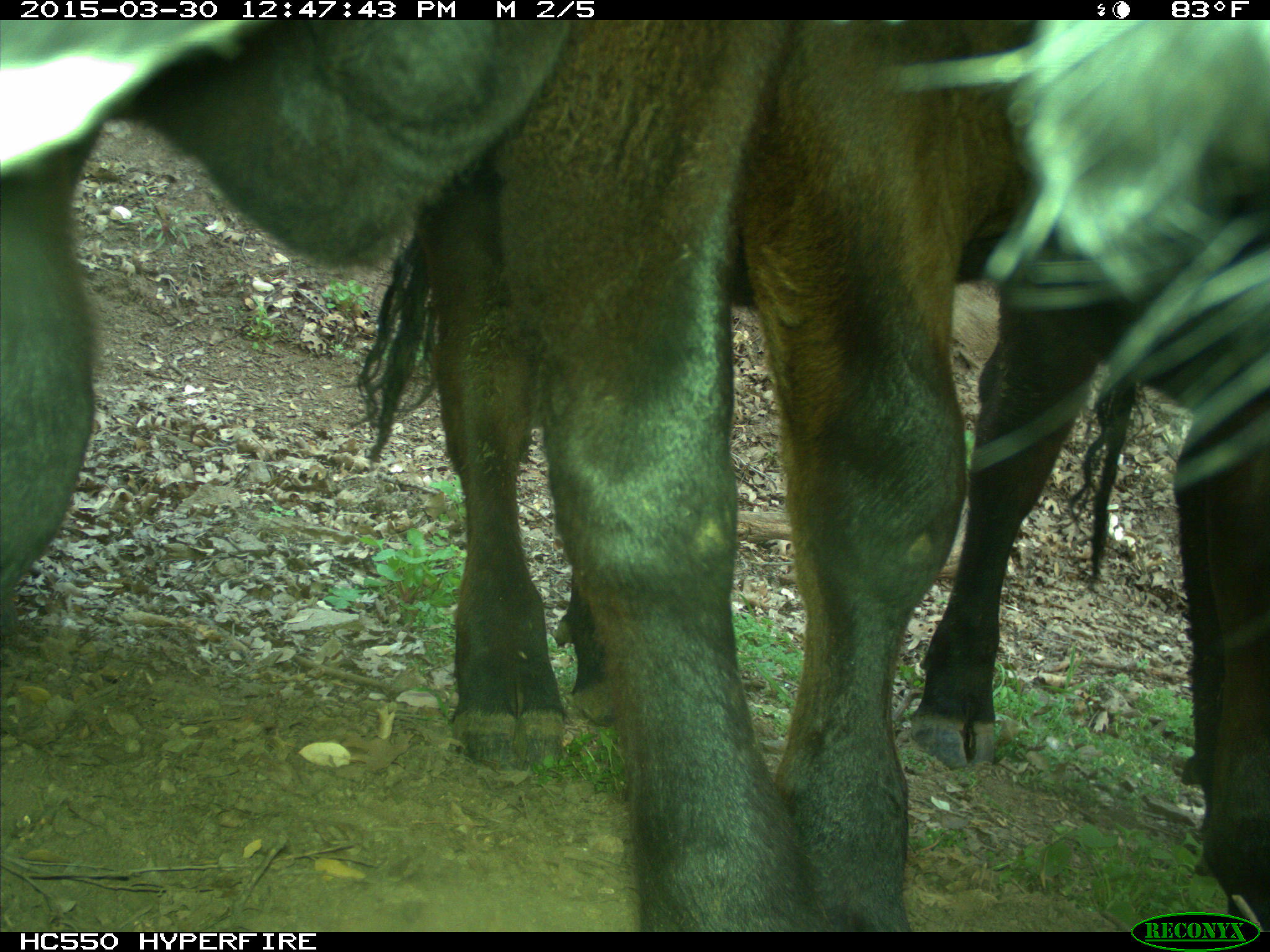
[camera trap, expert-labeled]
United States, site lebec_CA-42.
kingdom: Animalia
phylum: Chordata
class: Mammalia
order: Artiodactyla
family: Bovidae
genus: Bos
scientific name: Bos taurus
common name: domestic cow